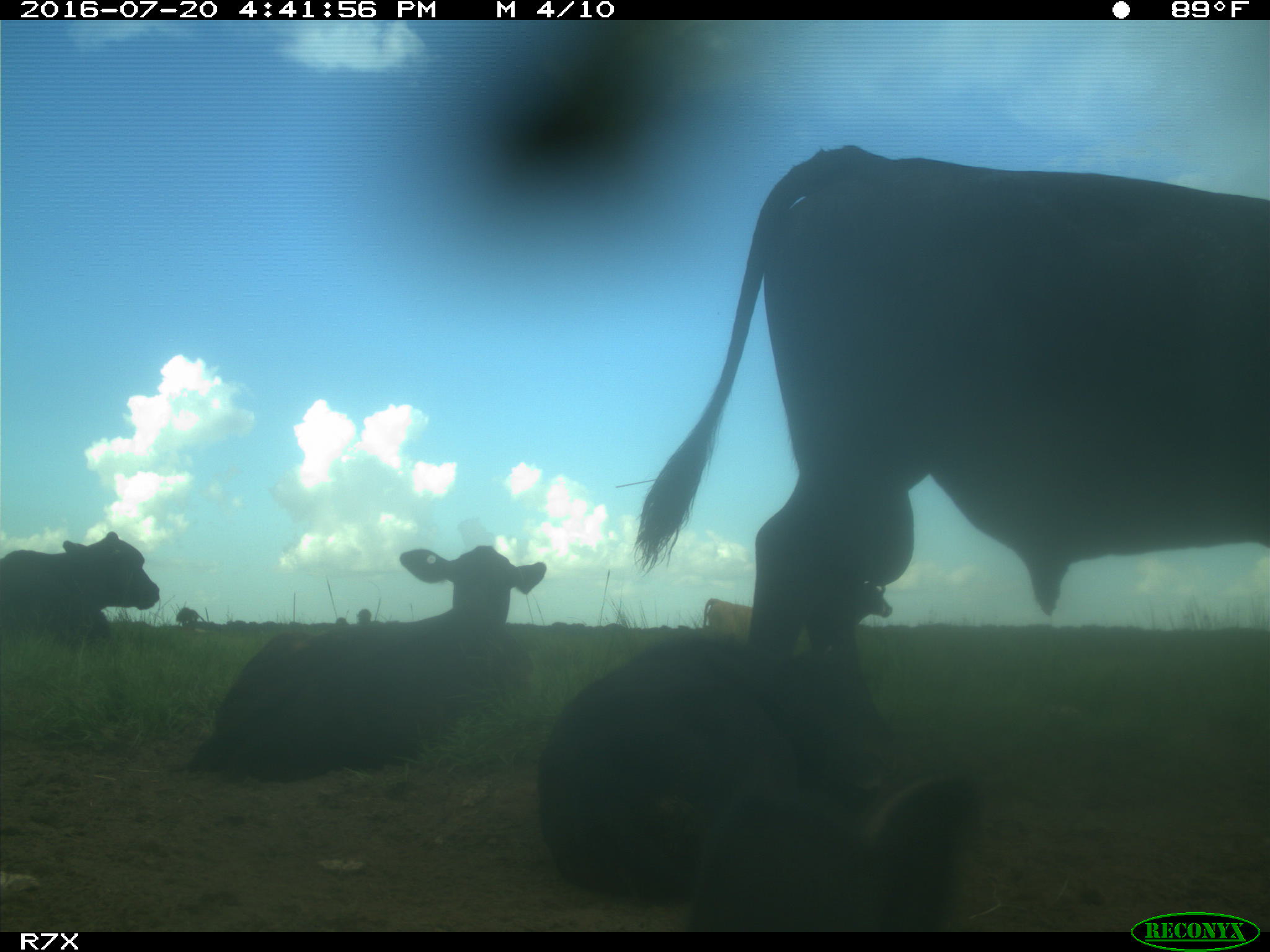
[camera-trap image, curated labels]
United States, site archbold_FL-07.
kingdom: Animalia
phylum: Chordata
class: Mammalia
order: Artiodactyla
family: Bovidae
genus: Bos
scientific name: Bos taurus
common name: domestic cow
Bos taurus (domestic cow).